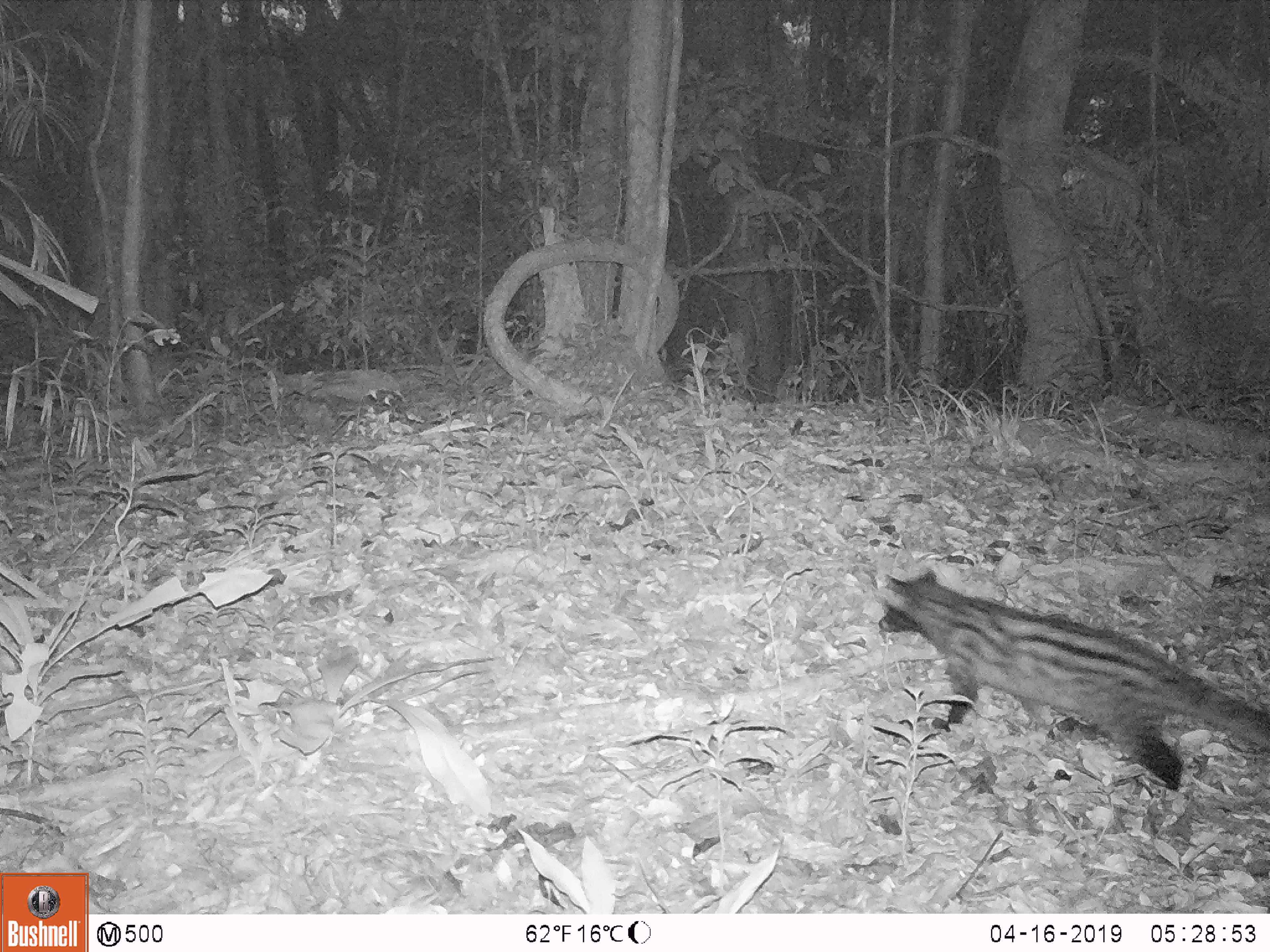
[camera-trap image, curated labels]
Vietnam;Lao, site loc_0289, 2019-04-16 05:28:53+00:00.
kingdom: Animalia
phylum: Chordata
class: Mammalia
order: Carnivora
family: Viverridae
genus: Paradoxurus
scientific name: Paradoxurus hermaphroditus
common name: common palm civet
Common palm civet (Paradoxurus hermaphroditus). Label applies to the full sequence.